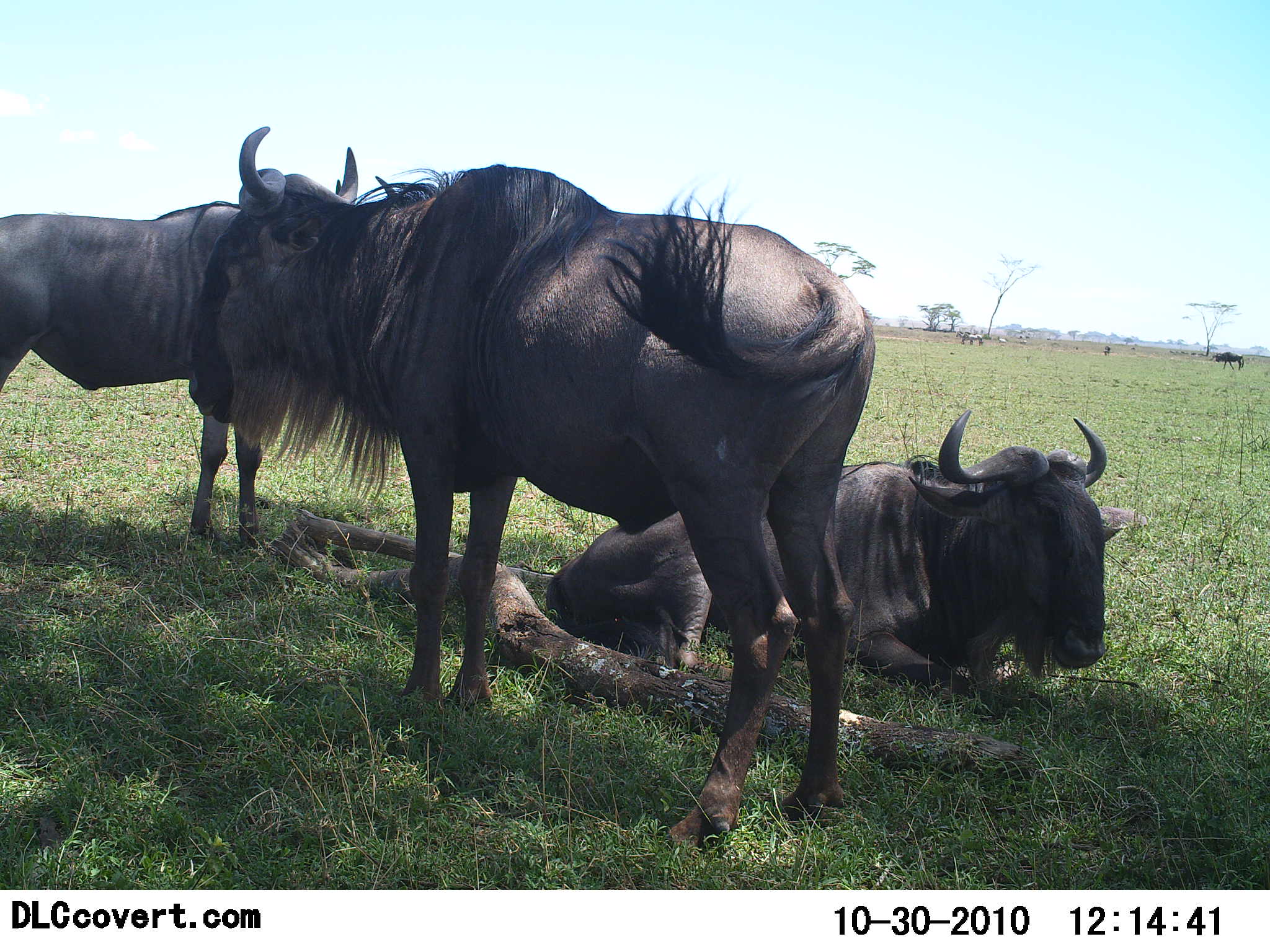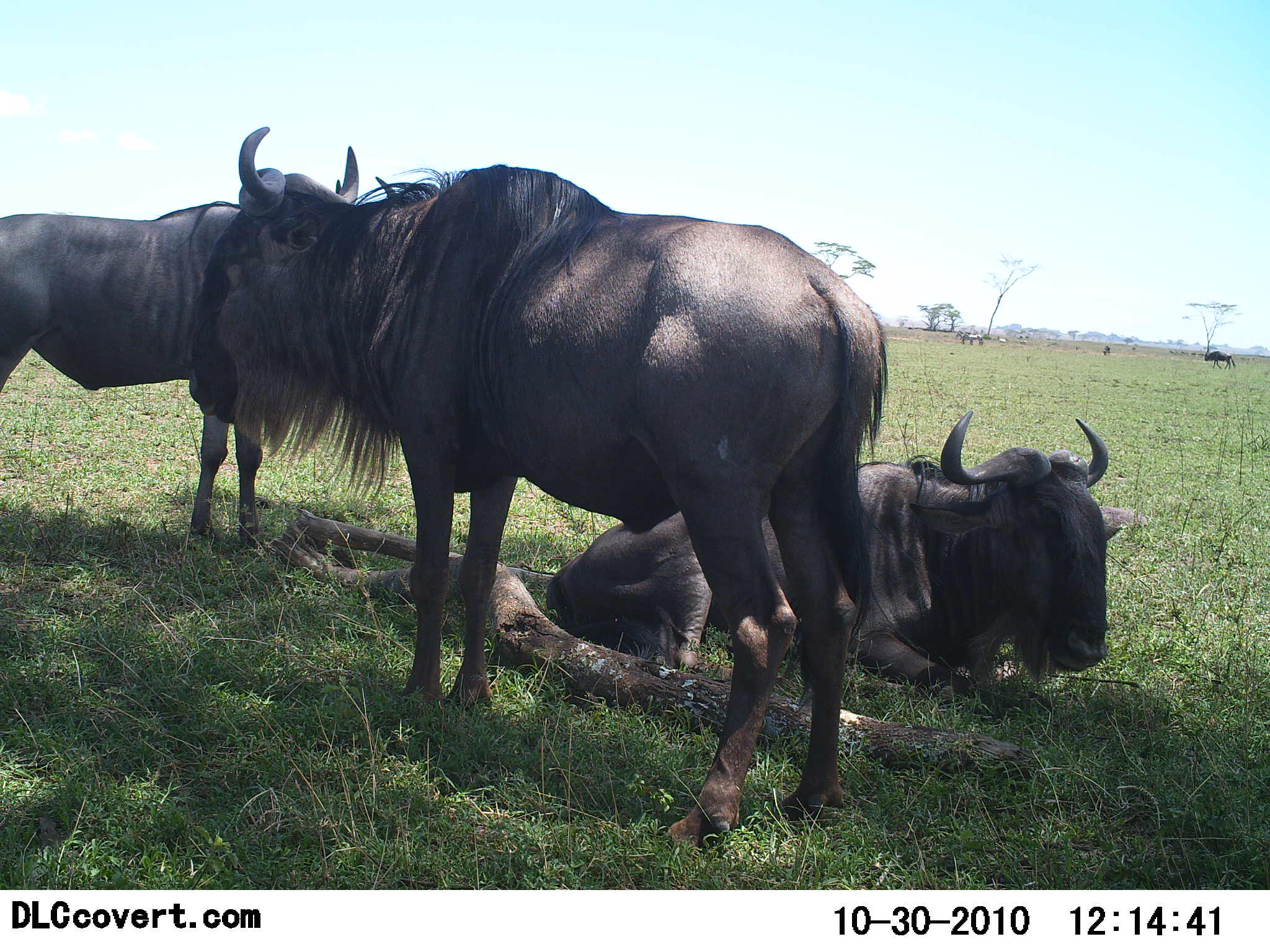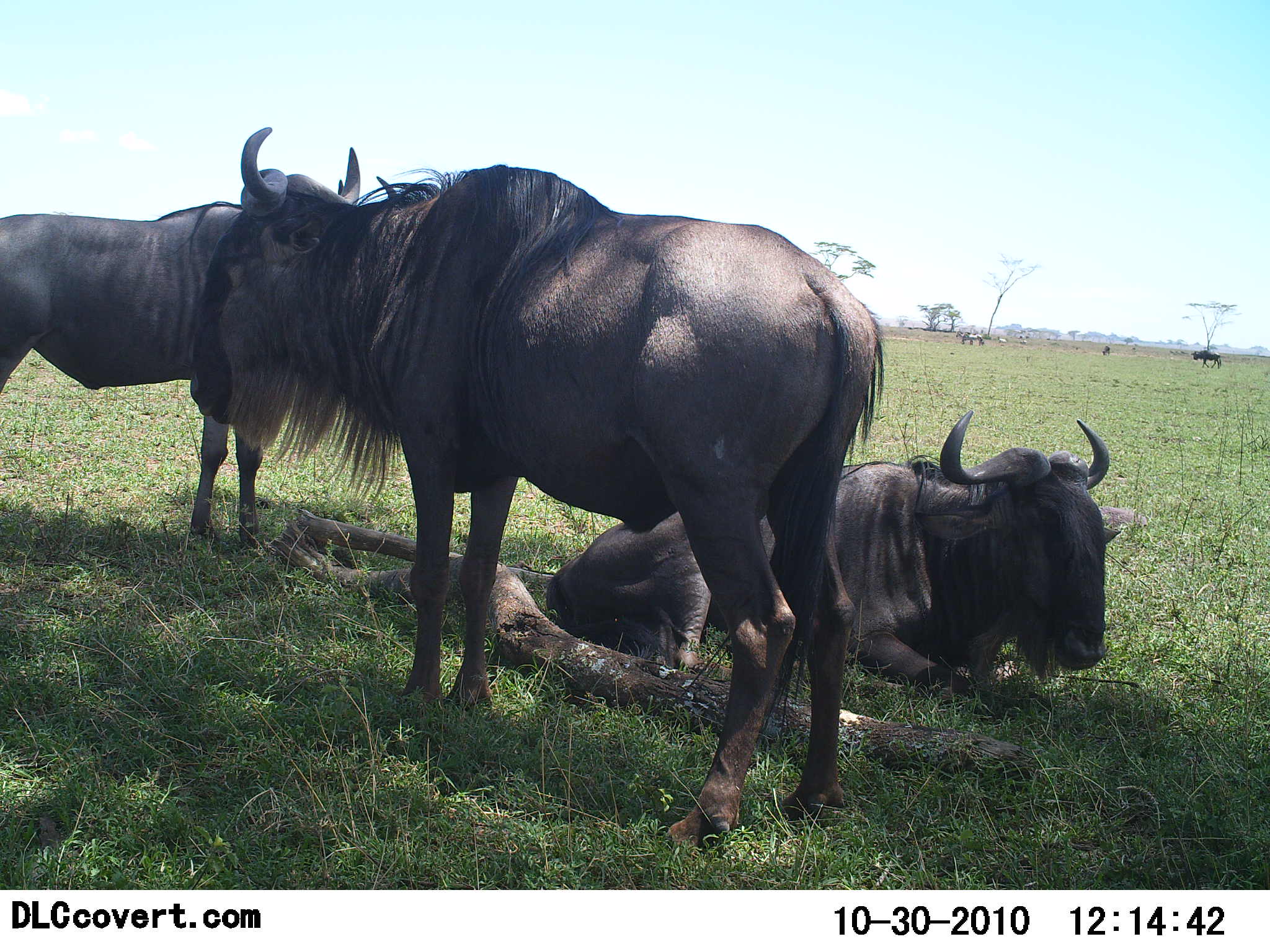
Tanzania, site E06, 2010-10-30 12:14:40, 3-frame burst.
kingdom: Animalia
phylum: Chordata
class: Mammalia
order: Artiodactyla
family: Bovidae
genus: Connochaetes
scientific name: Connochaetes taurinus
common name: blue wildebeest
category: wildebeest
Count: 4.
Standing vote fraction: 77%.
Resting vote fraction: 100%.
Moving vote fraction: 69%.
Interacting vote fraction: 0%.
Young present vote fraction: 0%.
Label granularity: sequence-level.